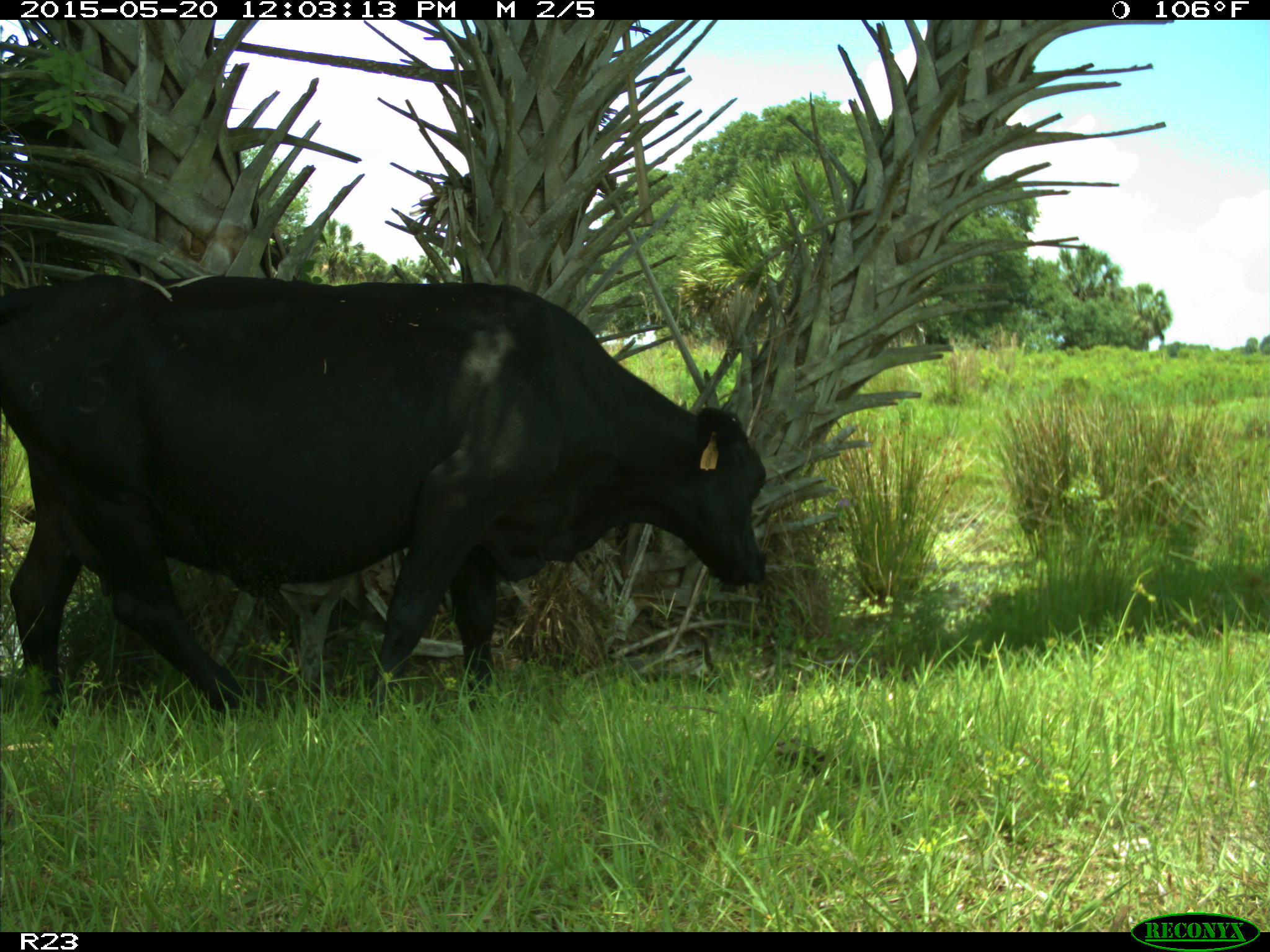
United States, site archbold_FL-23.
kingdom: Animalia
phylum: Chordata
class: Mammalia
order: Artiodactyla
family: Suidae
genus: Sus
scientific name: Sus scrofa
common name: wild boar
Sus scrofa (wild boar).